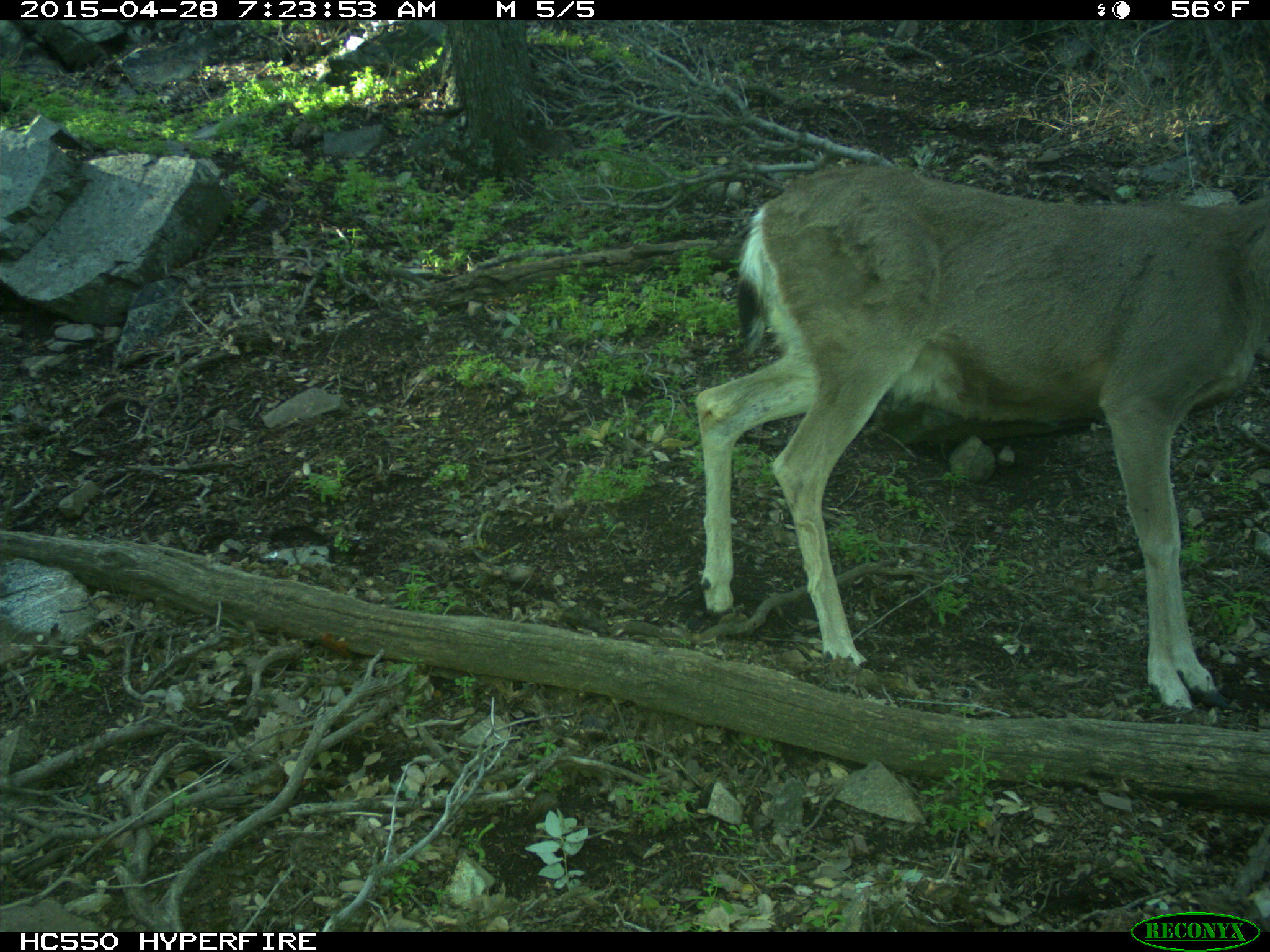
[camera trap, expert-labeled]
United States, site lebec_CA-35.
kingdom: Animalia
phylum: Chordata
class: Mammalia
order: Artiodactyla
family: Cervidae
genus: Odocoileus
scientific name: Odocoileus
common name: deer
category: unidentified deer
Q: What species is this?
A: Unidentified deer (deer) (Odocoileus).